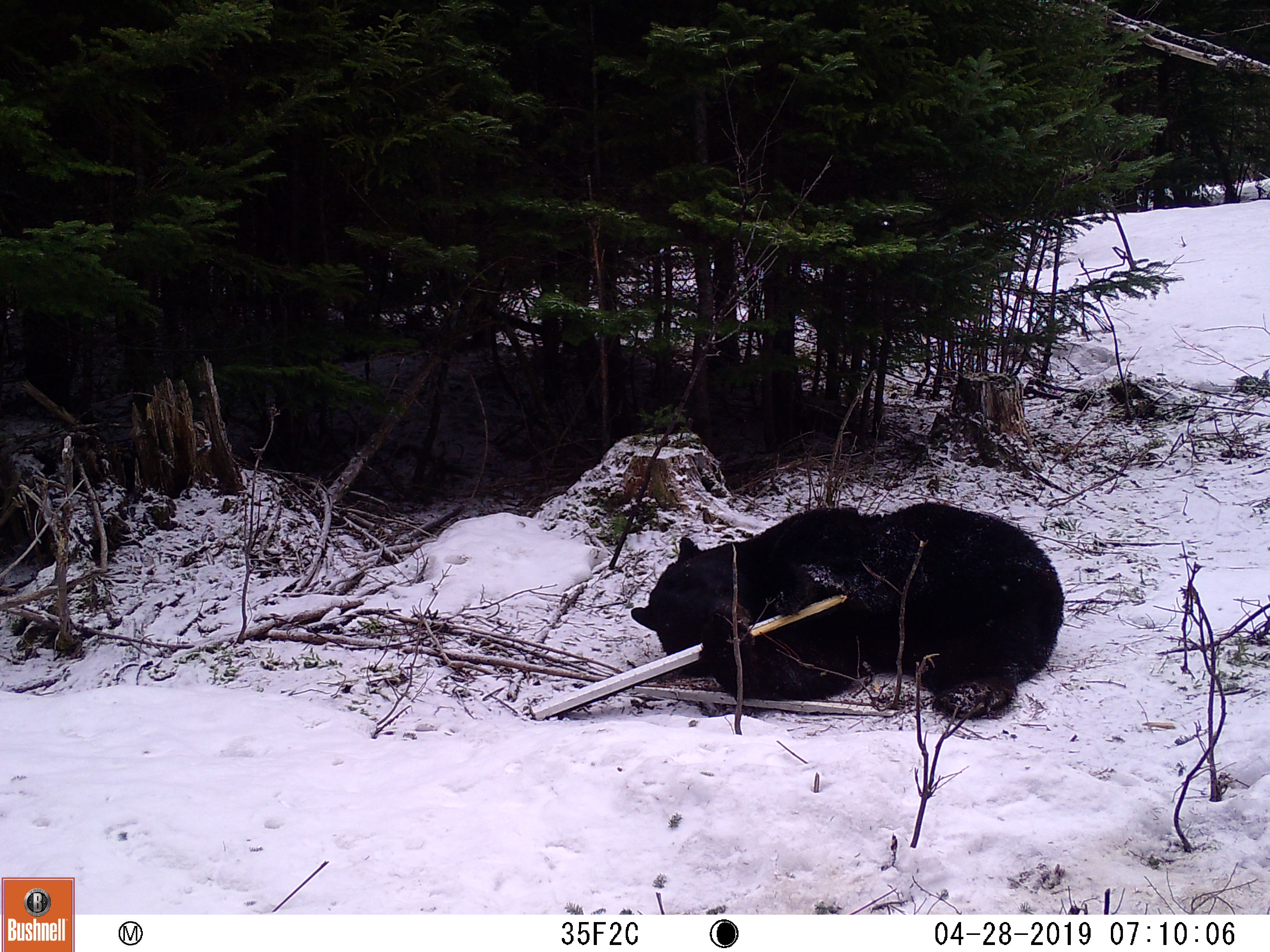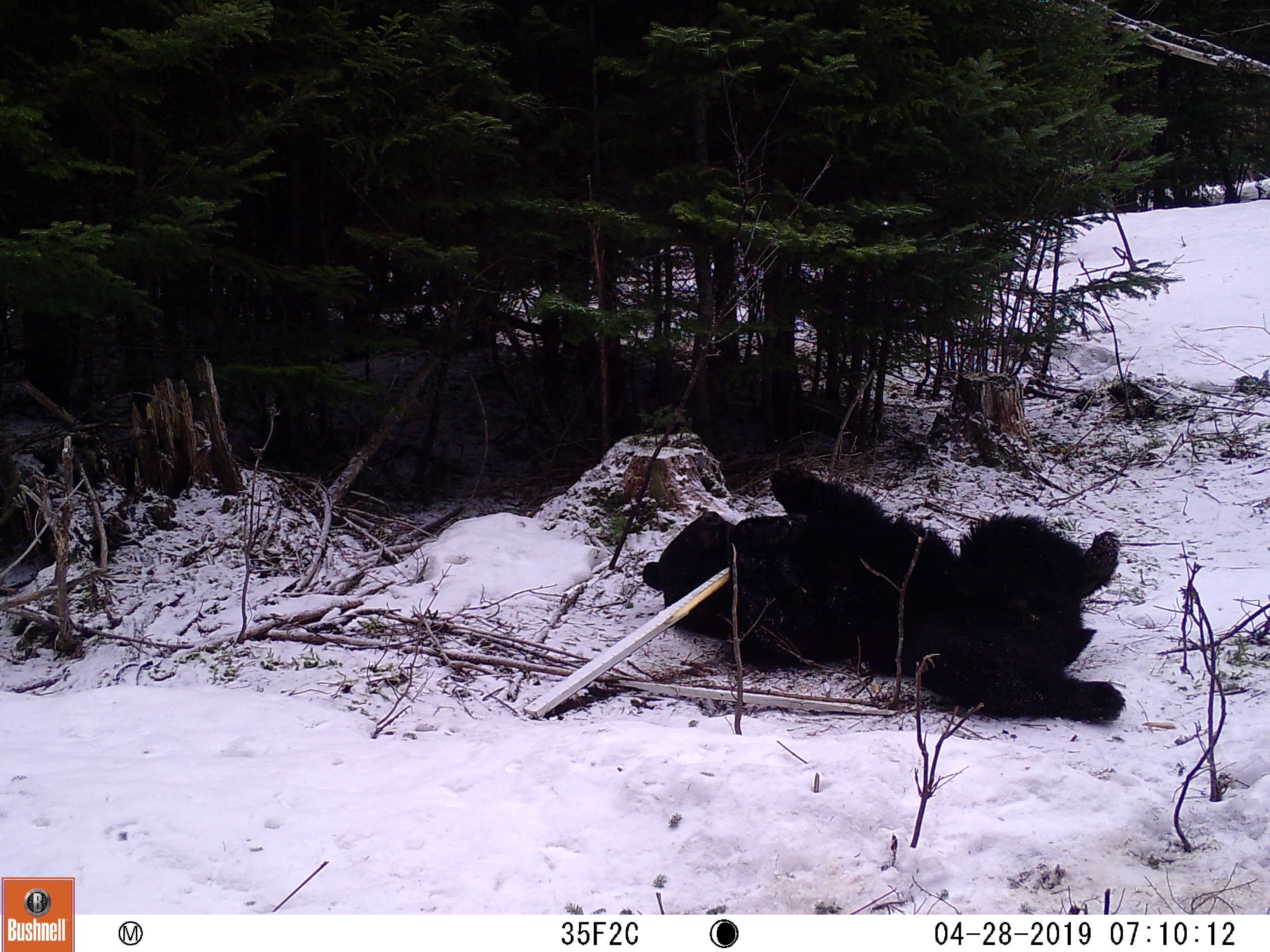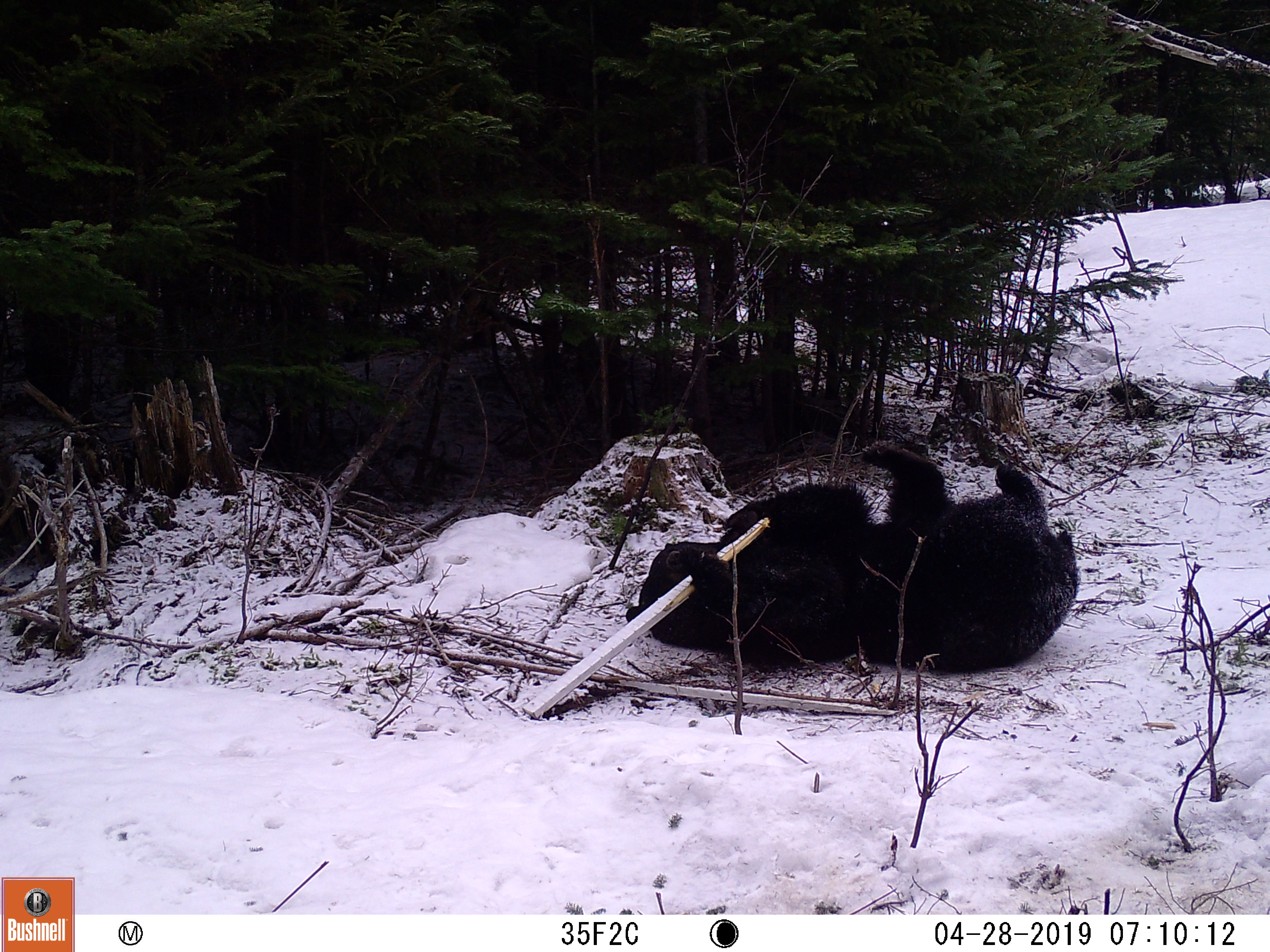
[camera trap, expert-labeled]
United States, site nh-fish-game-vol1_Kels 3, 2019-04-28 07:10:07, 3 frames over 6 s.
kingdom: Animalia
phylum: Chordata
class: Mammalia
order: Carnivora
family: Ursidae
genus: Ursus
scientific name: Ursus americanus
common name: black bear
Black bear (Ursus americanus).